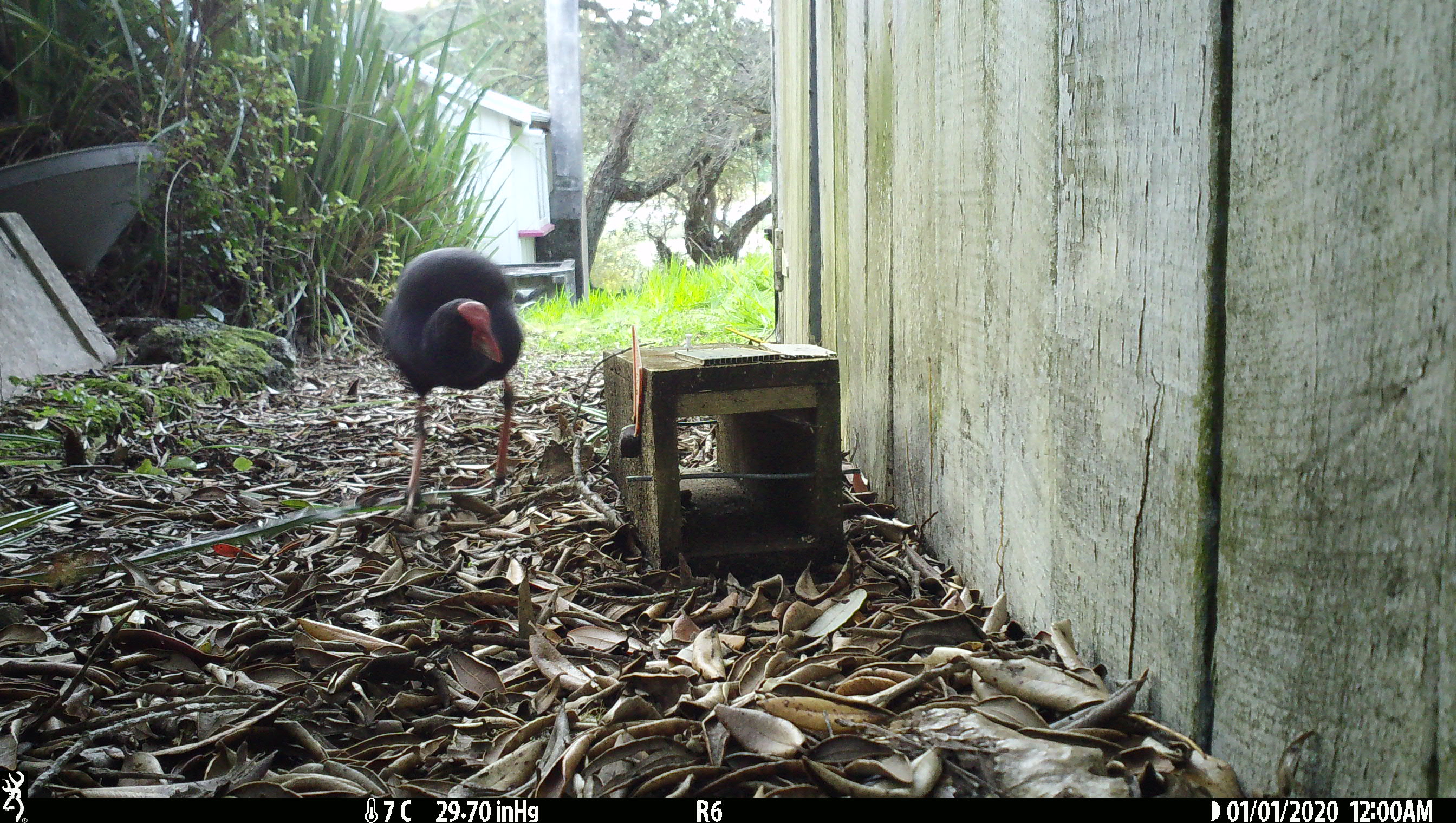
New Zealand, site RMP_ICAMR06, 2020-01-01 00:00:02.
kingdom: Animalia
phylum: Chordata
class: Aves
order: Gruiformes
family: Rallidae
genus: Porphyrio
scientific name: Porphyrio melanotus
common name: australasian swamphen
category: pukeko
Pukeko (australasian swamphen) (Porphyrio melanotus).